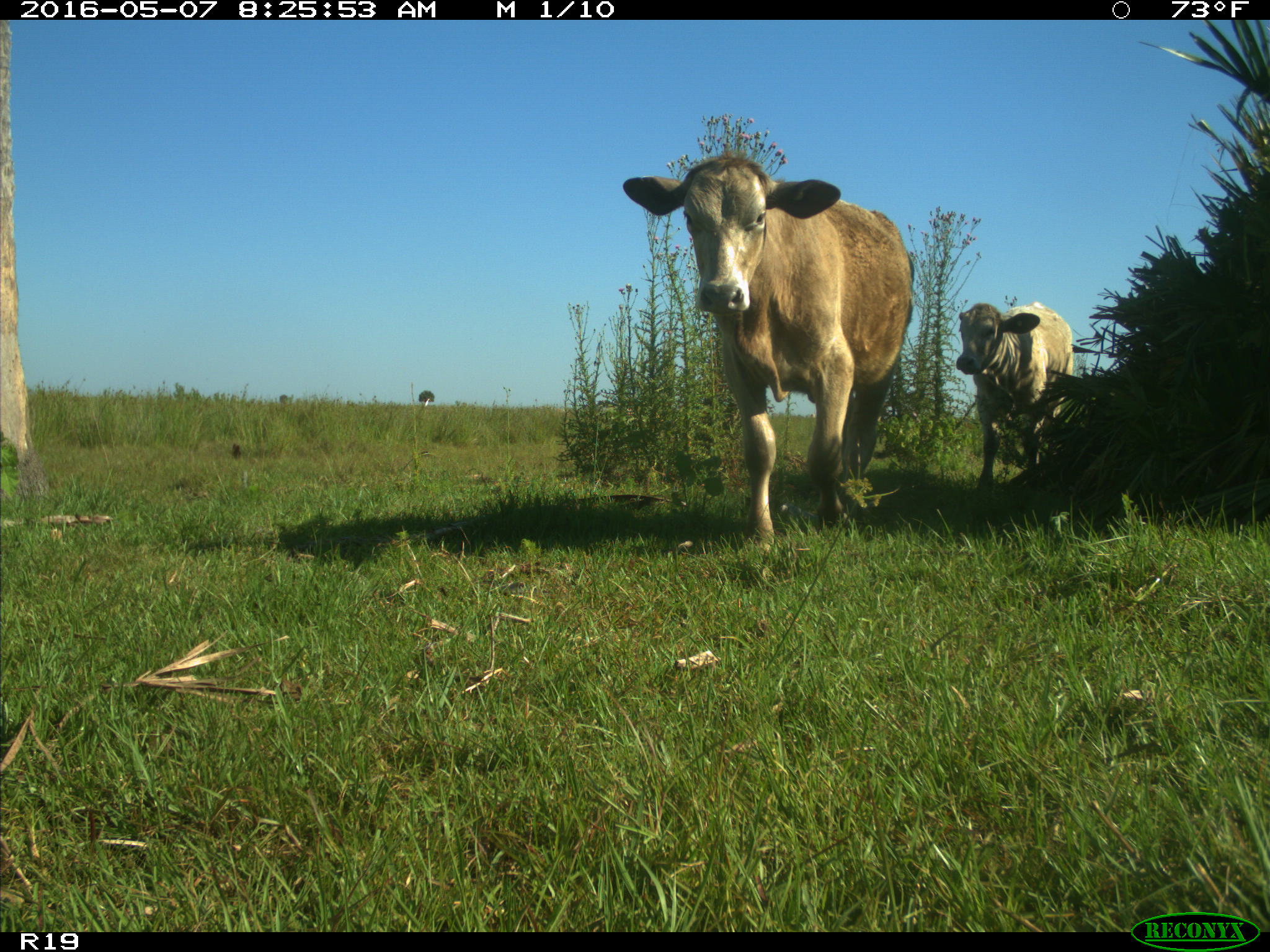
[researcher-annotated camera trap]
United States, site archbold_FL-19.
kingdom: Animalia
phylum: Chordata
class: Mammalia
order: Artiodactyla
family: Bovidae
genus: Bos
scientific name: Bos taurus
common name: domestic cow